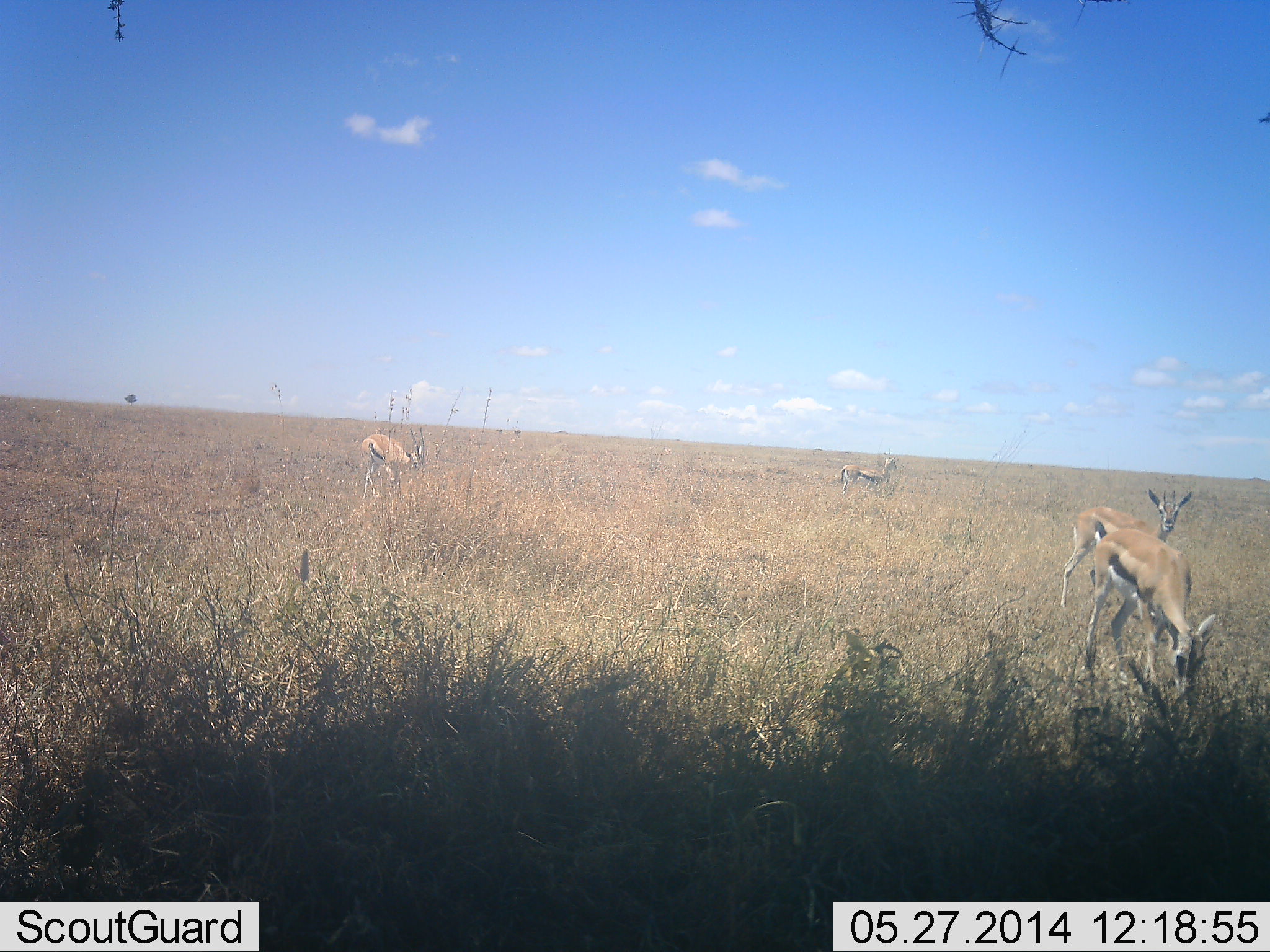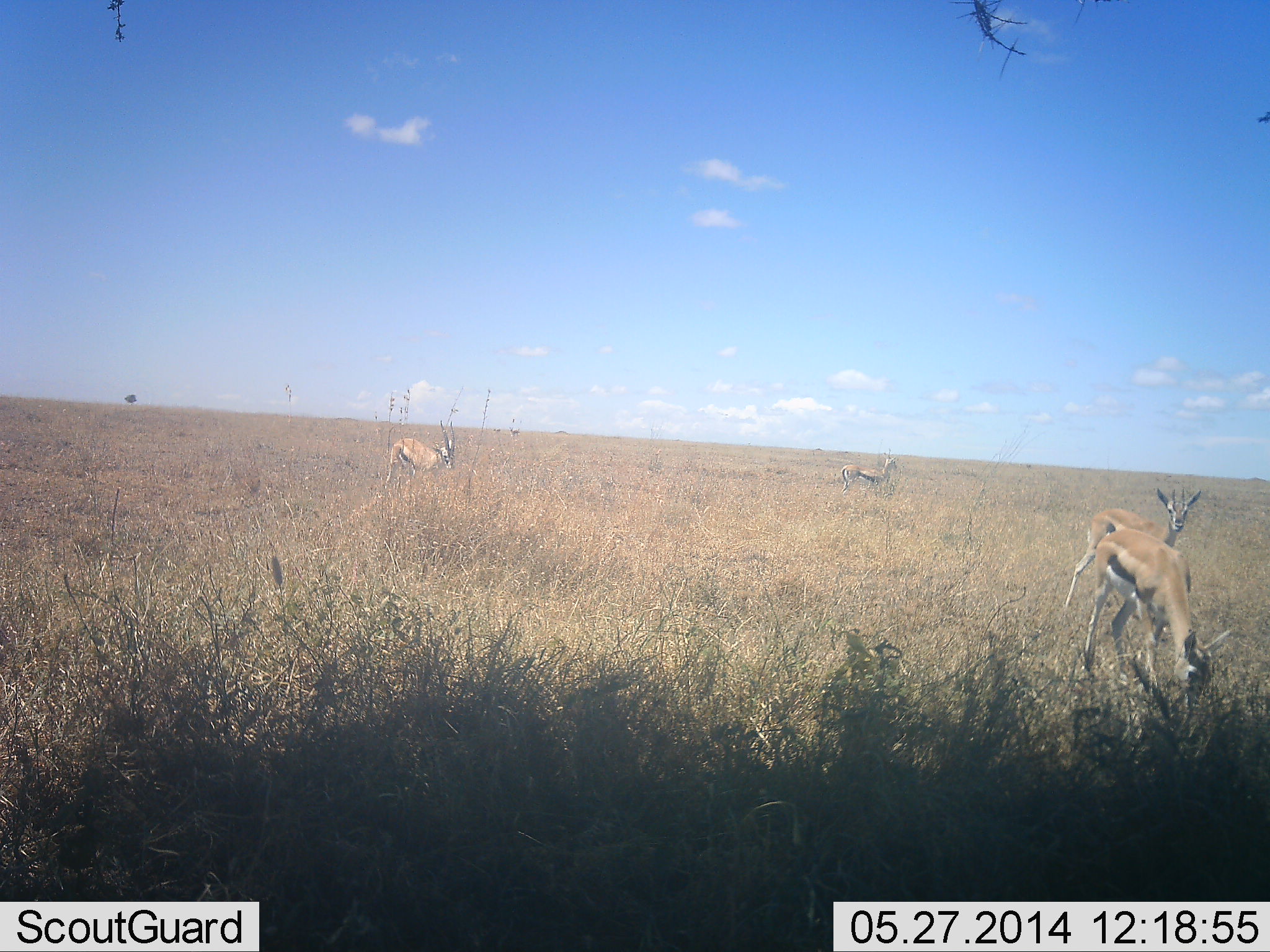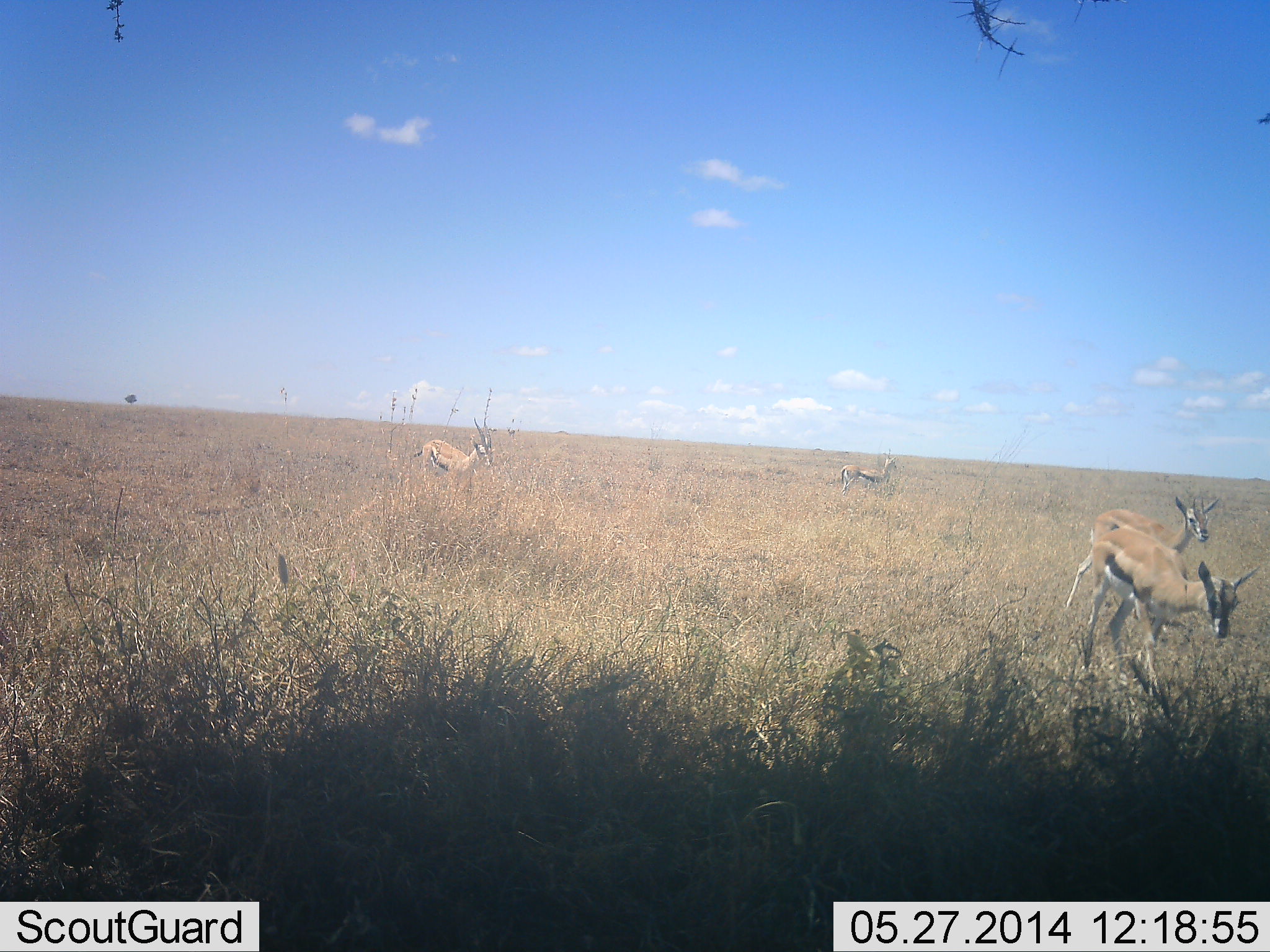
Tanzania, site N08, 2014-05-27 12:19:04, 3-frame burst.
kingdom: Animalia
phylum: Chordata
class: Mammalia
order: Artiodactyla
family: Bovidae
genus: Eudorcas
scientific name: Eudorcas thomsonii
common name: thomson's gazelle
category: gazellethomsons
Gazellethomsons (thomson's gazelle) (Eudorcas thomsonii), count 4. Behavior (volunteer vote fractions): standing 90%, resting 0%, moving 60%, interacting 0%. Young present (vote fraction): 0%. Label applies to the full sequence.